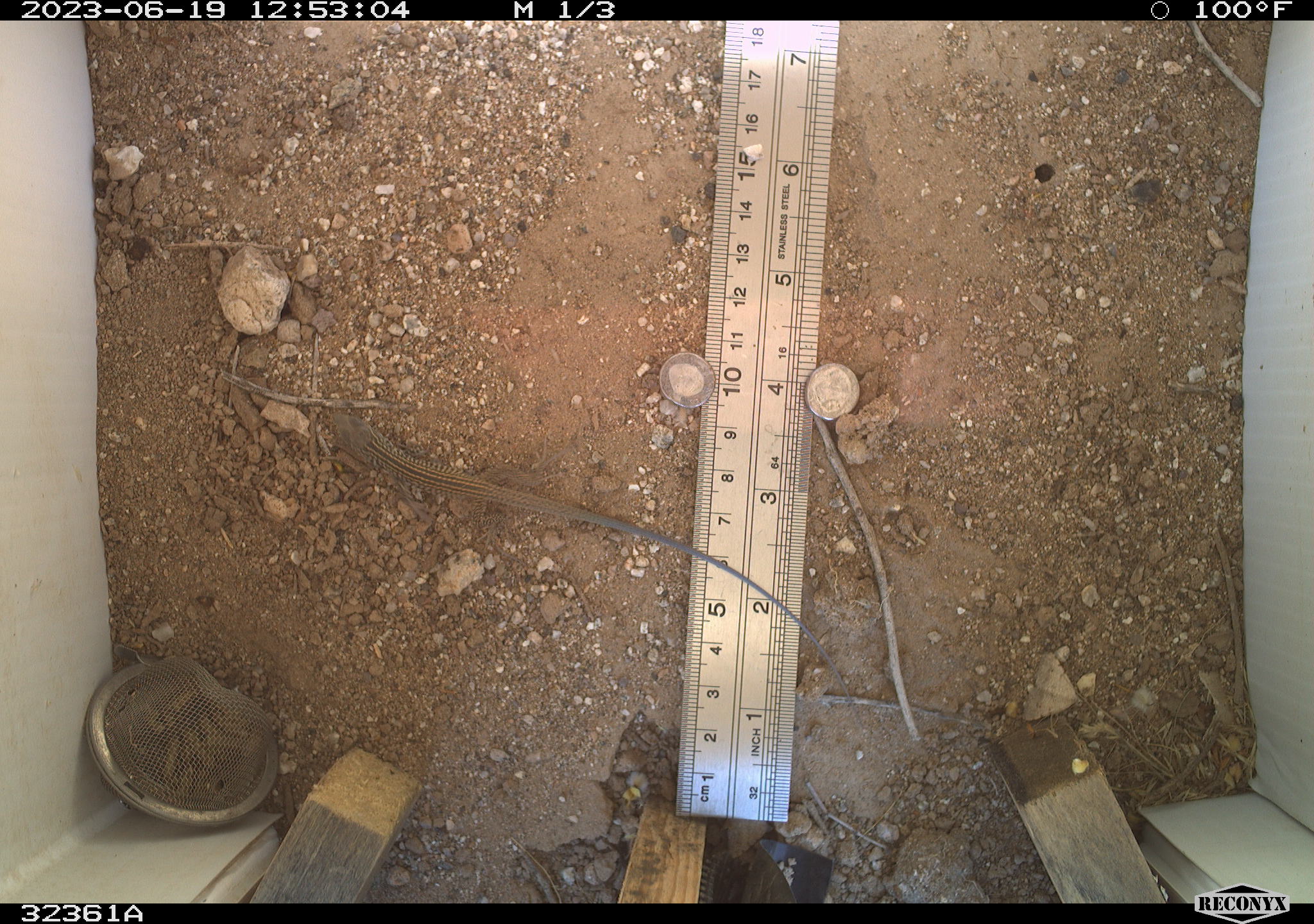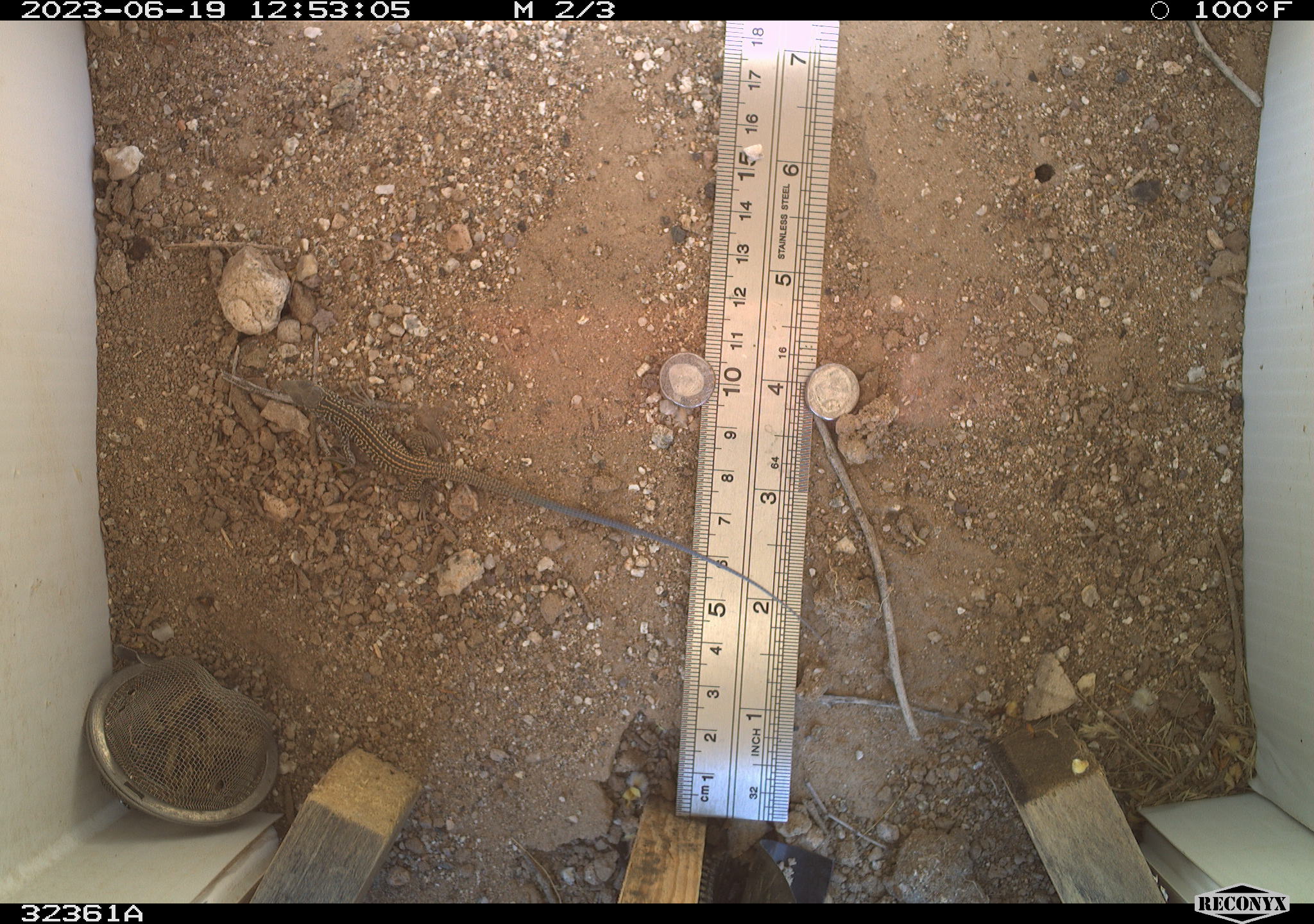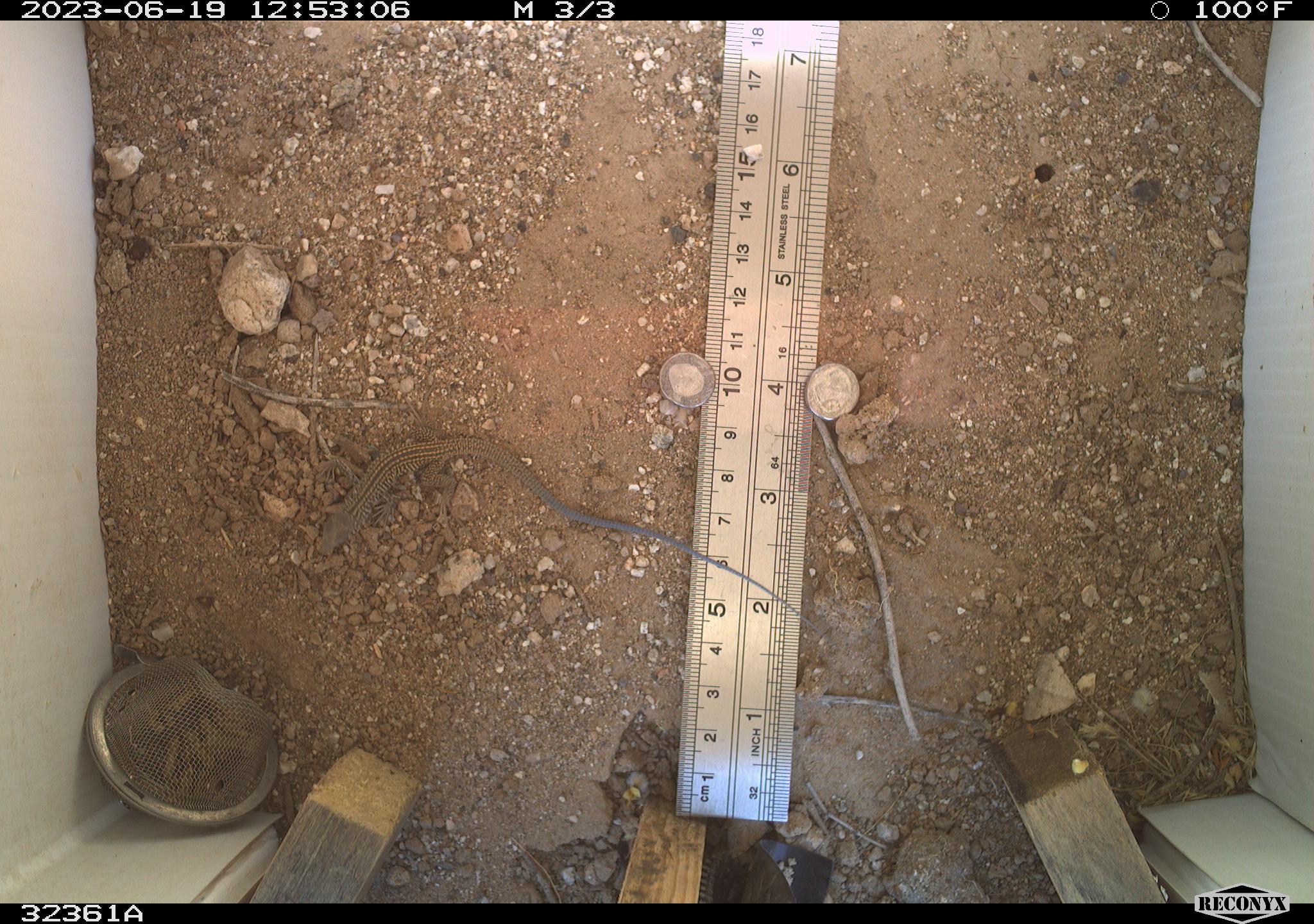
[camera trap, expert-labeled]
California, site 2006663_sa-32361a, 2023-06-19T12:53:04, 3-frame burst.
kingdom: Animalia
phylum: Chordata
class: Reptilia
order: Squamata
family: Teiidae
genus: Aspidoscelis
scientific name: Aspidoscelis tigris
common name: western whiptail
Western whiptail (Aspidoscelis tigris).